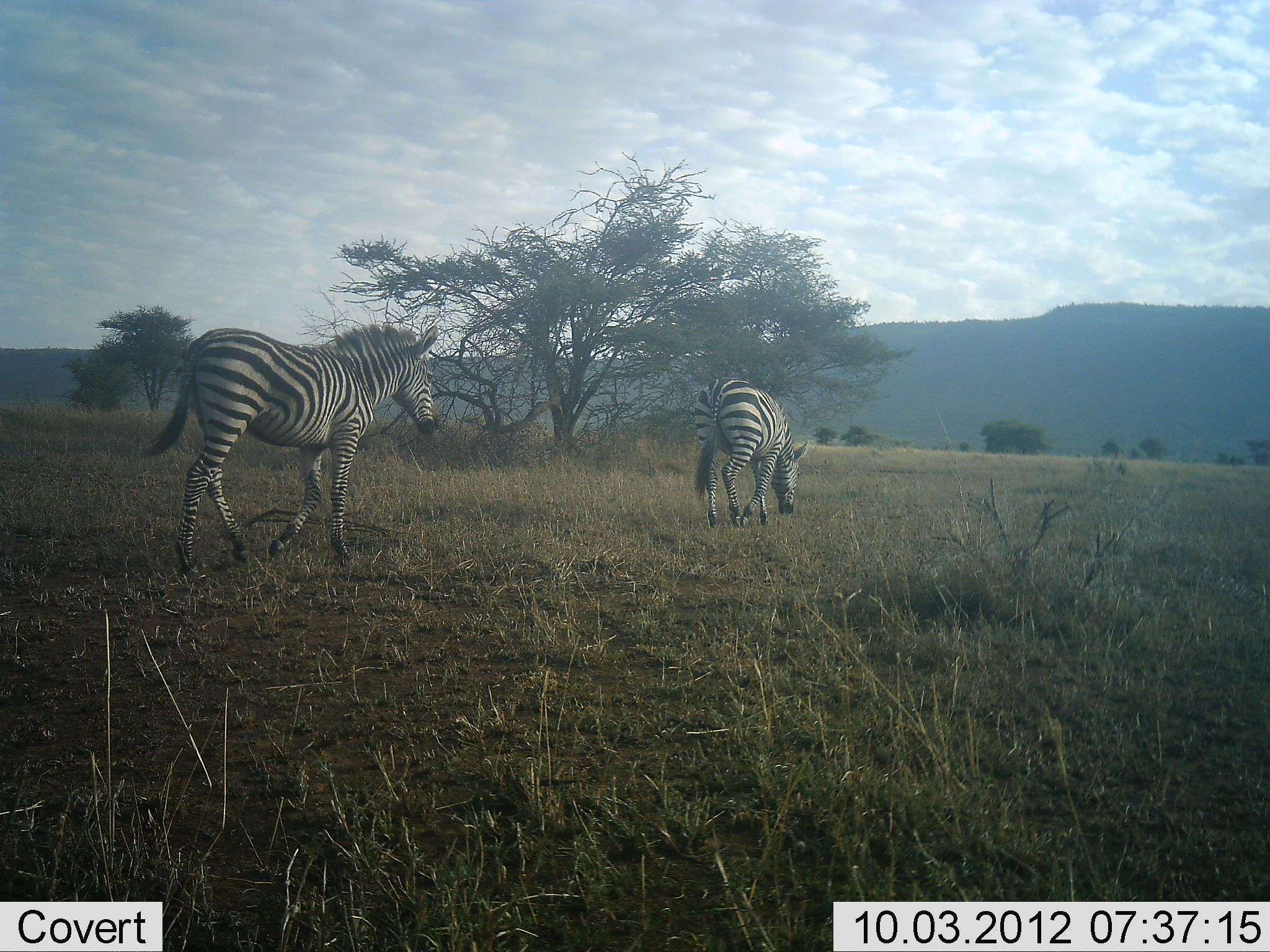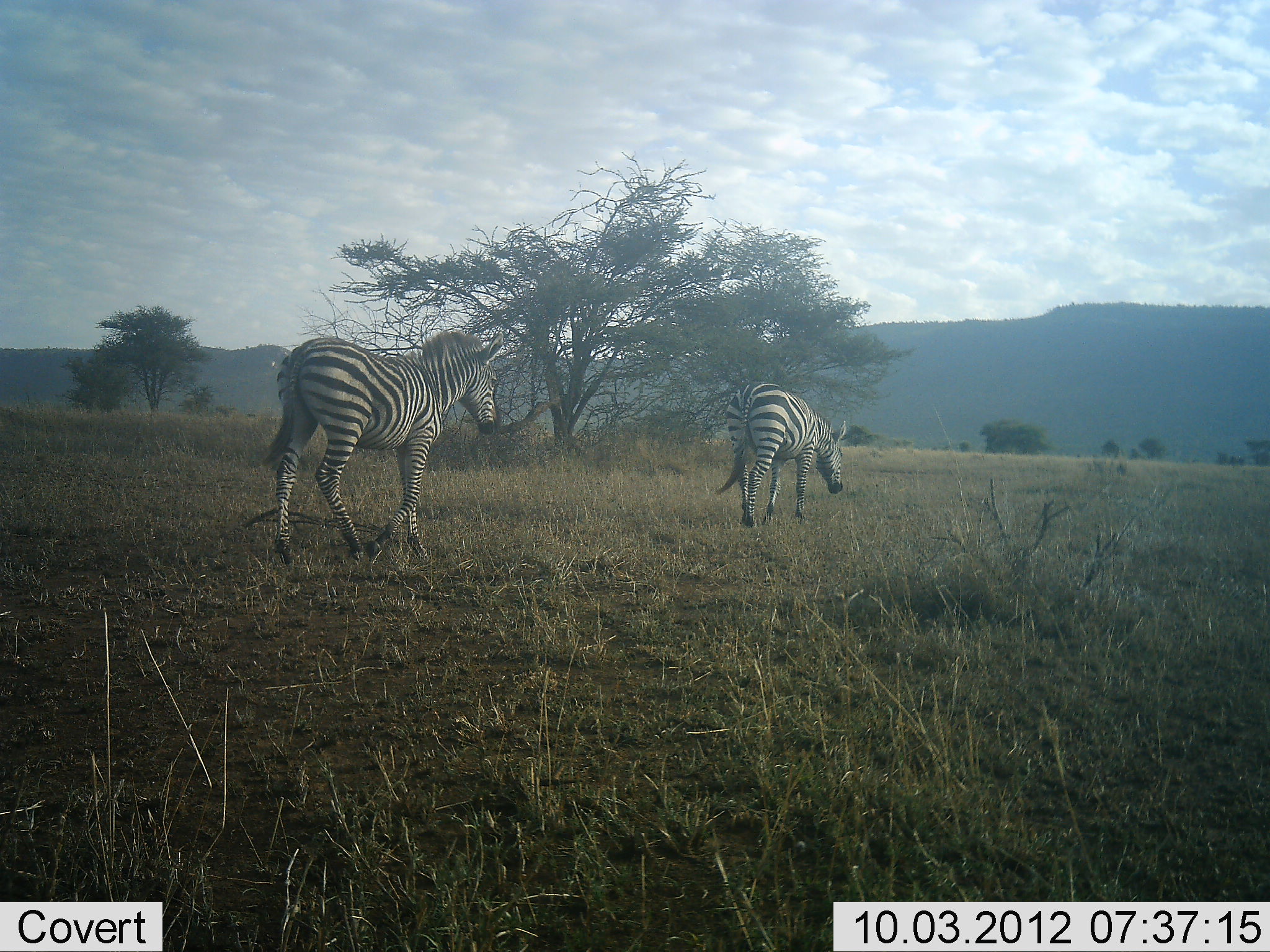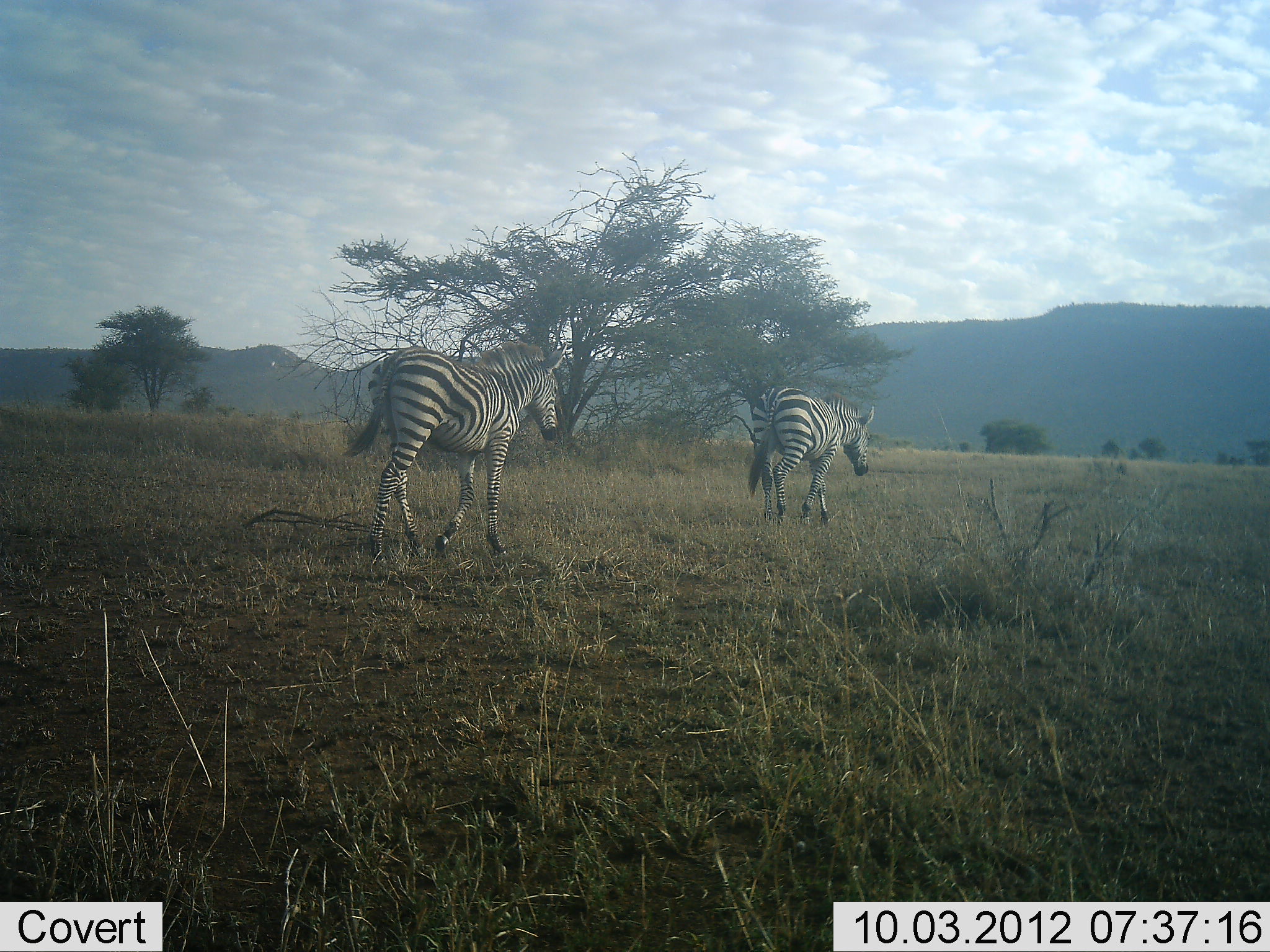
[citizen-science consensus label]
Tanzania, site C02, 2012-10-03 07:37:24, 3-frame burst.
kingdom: Animalia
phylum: Chordata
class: Mammalia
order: Perissodactyla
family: Equidae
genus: Equus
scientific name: Equus quagga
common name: plains zebra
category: zebra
Zebra (plains zebra) (Equus quagga), count 2. Behavior (volunteer vote fractions): standing 0%, resting 0%, moving 100%, interacting 0%. Young present (vote fraction): 10%. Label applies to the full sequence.